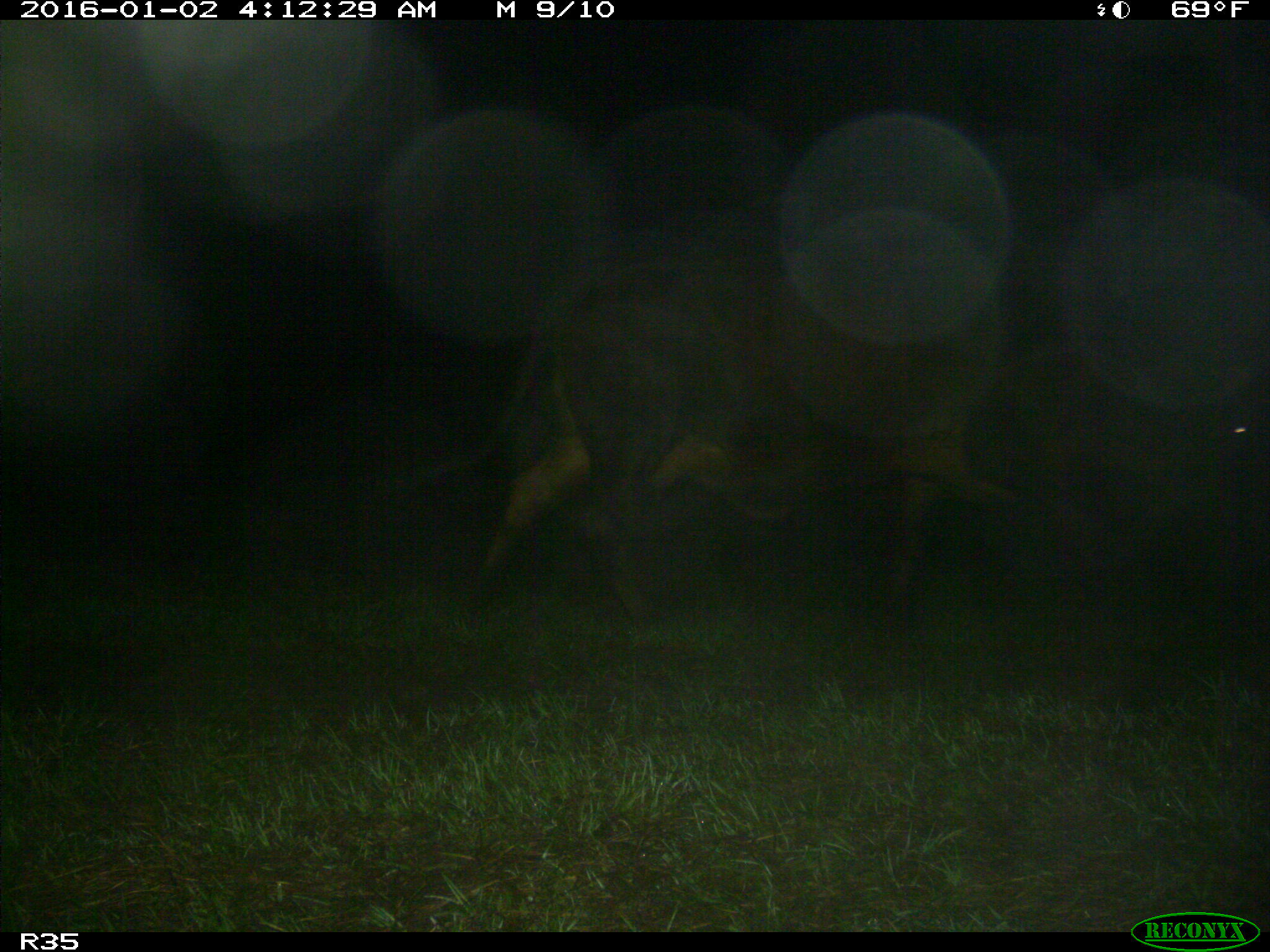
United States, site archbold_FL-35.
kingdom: Animalia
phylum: Chordata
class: Mammalia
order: Artiodactyla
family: Bovidae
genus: Bos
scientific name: Bos taurus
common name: domestic cow